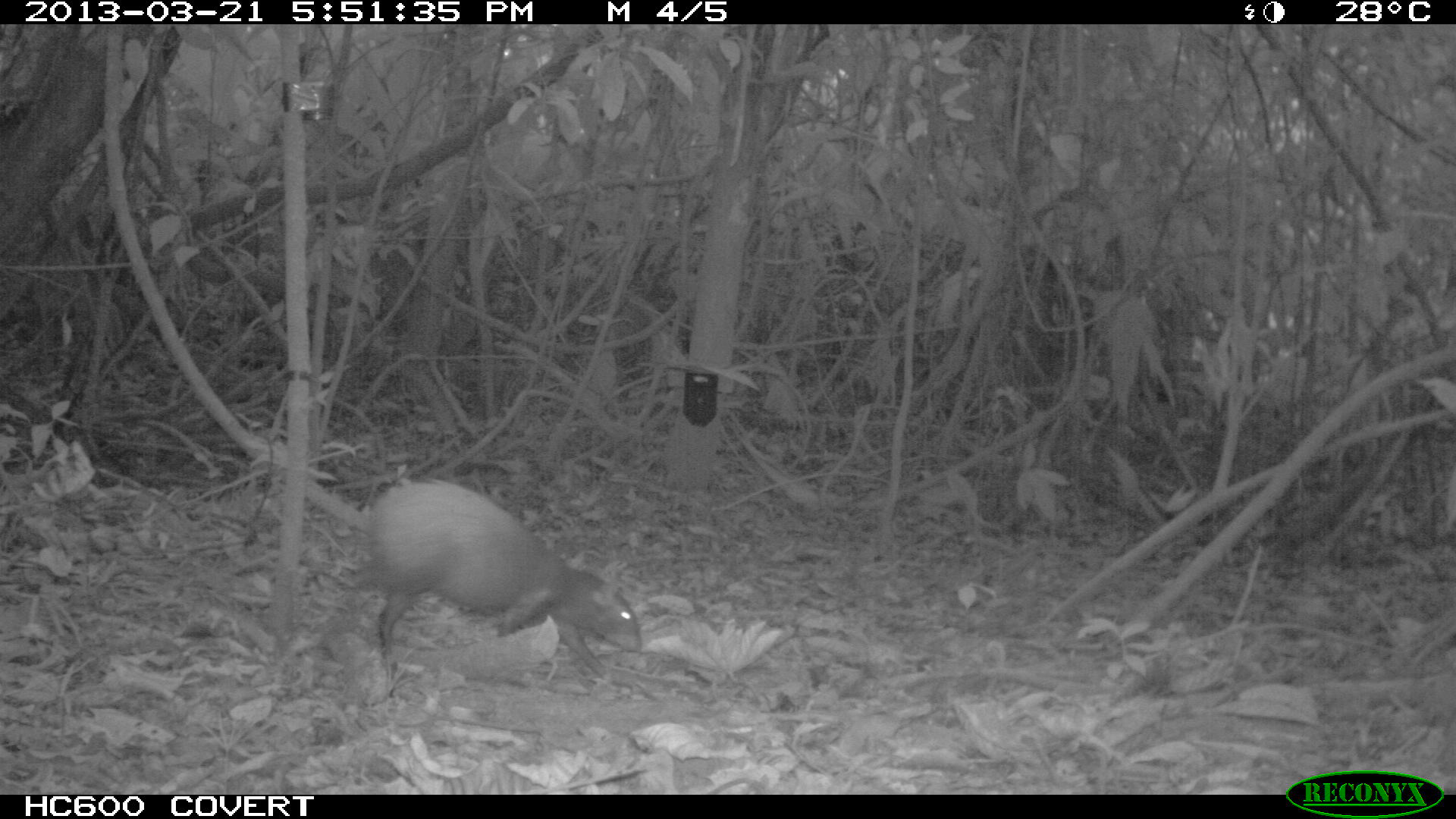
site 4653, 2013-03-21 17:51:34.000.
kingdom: Animalia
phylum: Chordata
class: Mammalia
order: Rodentia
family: Dasyproctidae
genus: Dasyprocta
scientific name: Dasyprocta leporina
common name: red-rumped agouti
Dasyprocta leporina (red-rumped agouti), count 1, age adult.